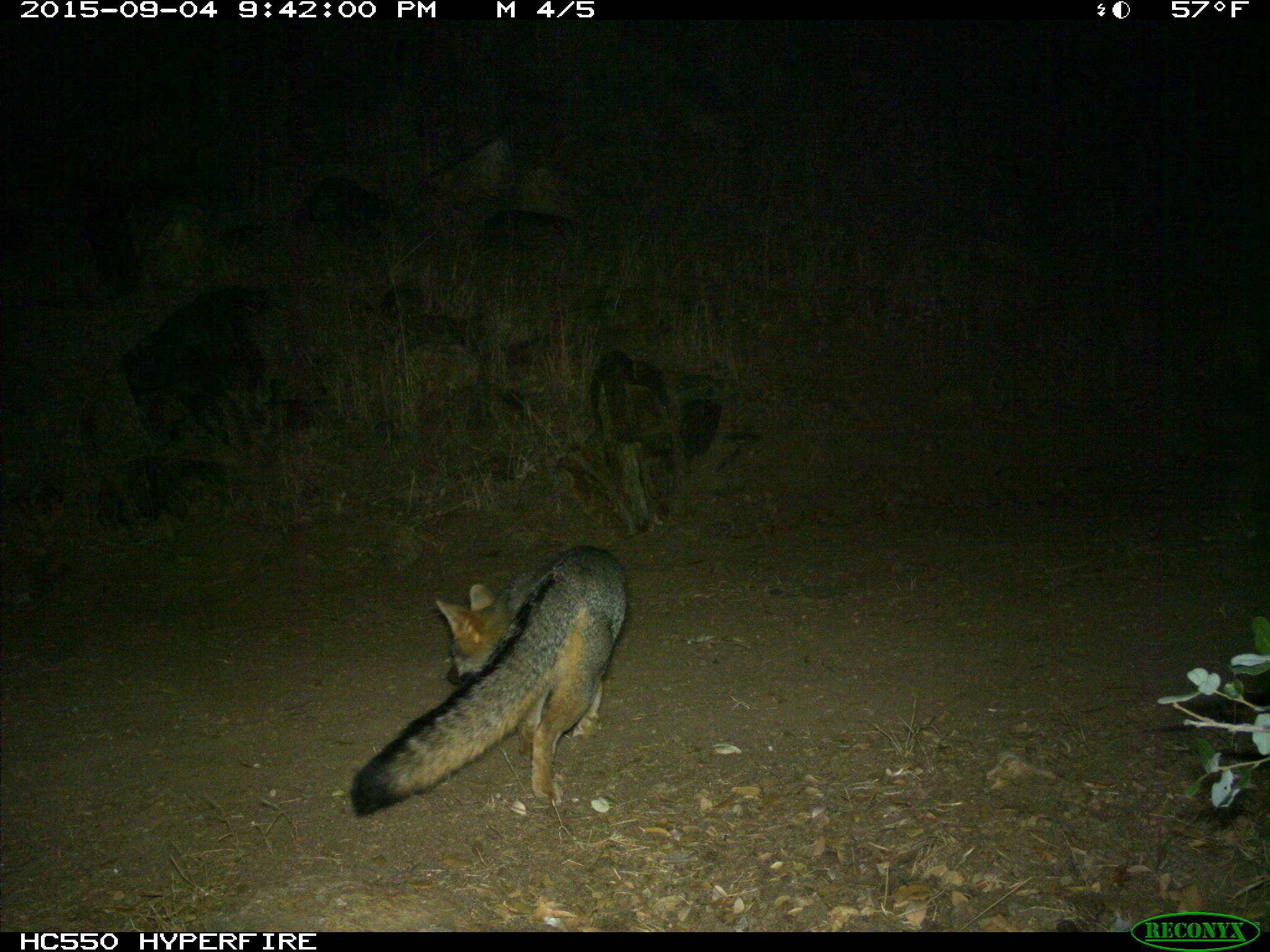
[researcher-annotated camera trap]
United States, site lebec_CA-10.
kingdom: Animalia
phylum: Chordata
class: Mammalia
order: Carnivora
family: Canidae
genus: Urocyon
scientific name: Urocyon cinereoargenteus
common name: gray fox